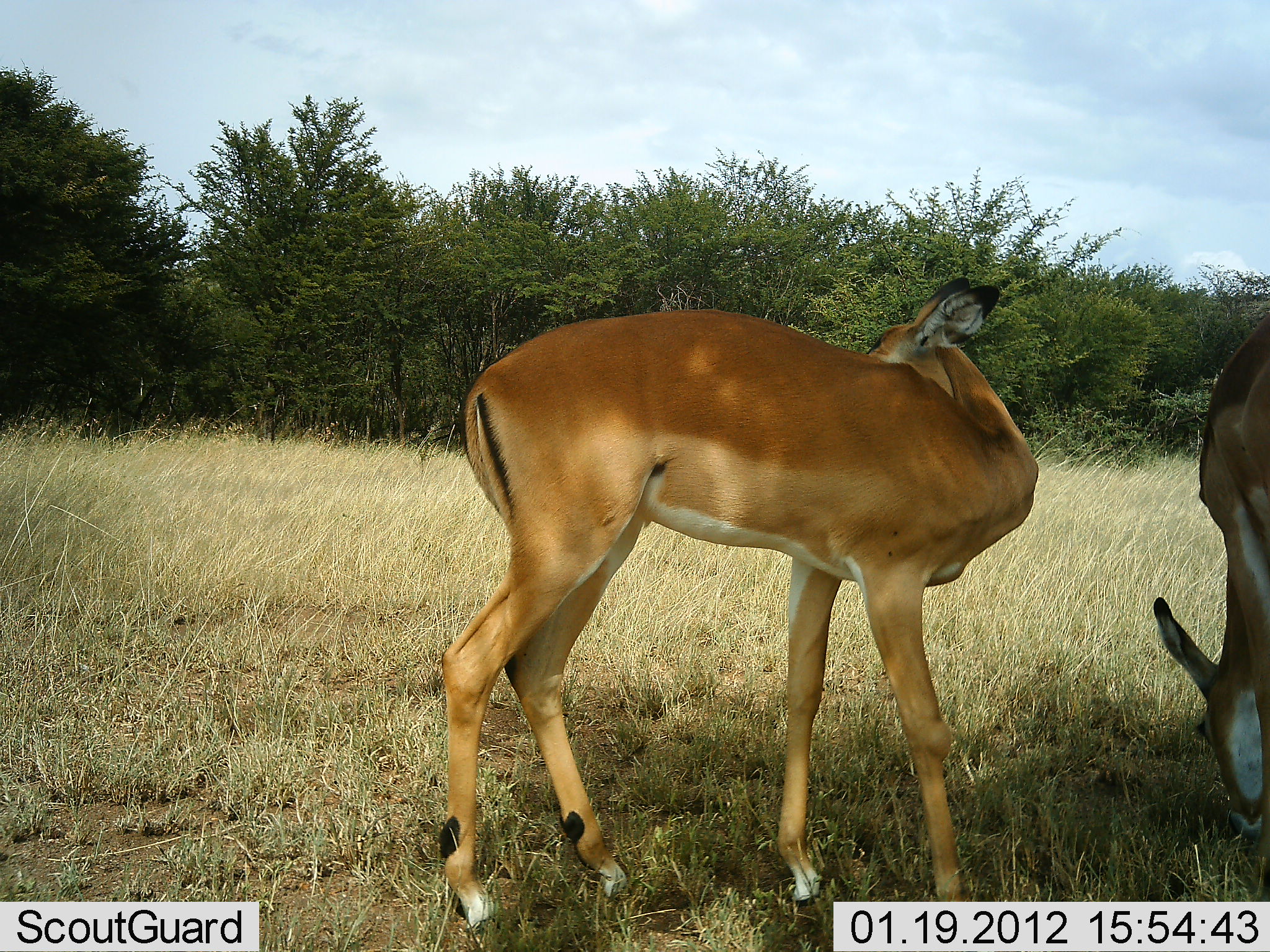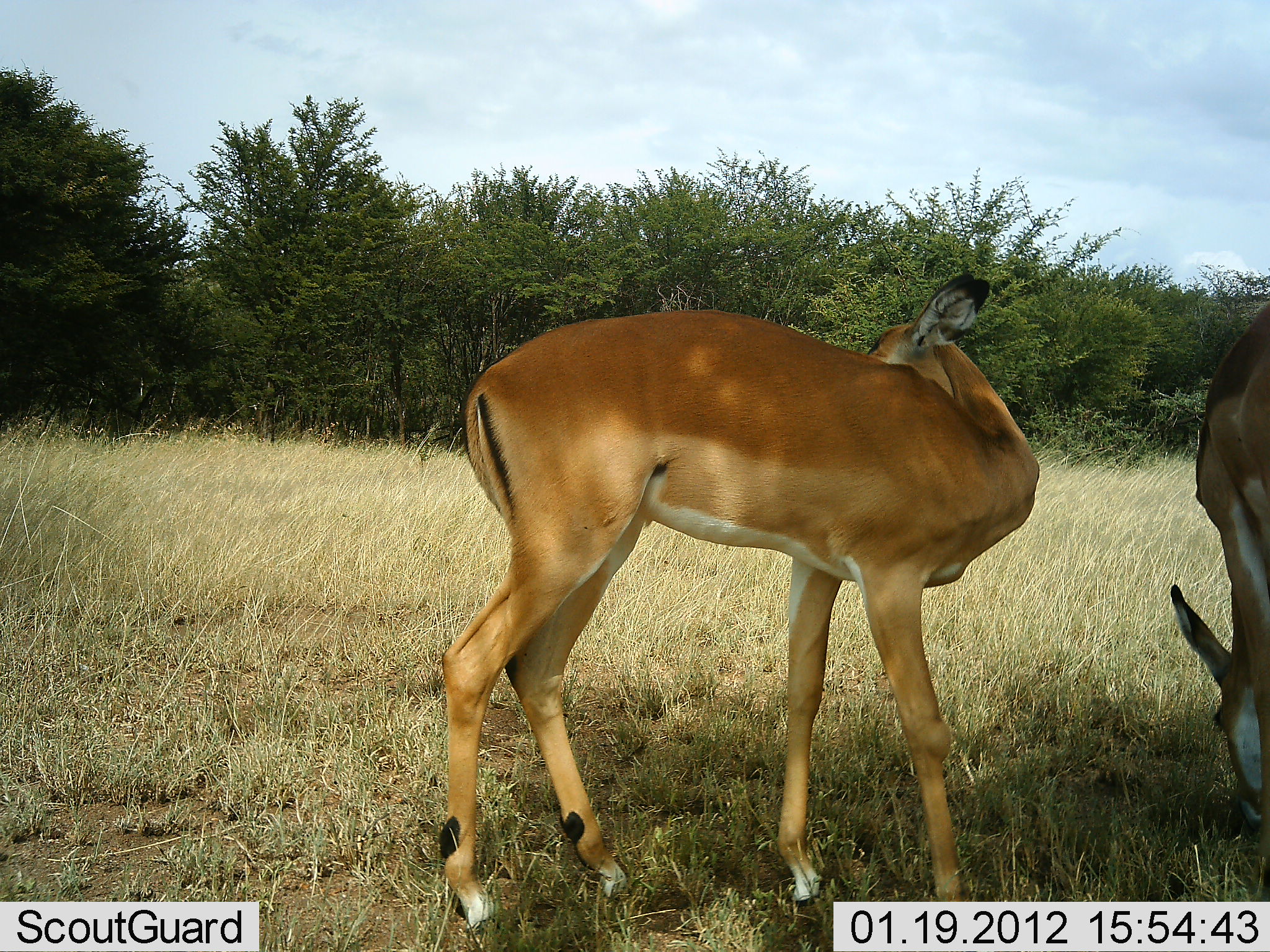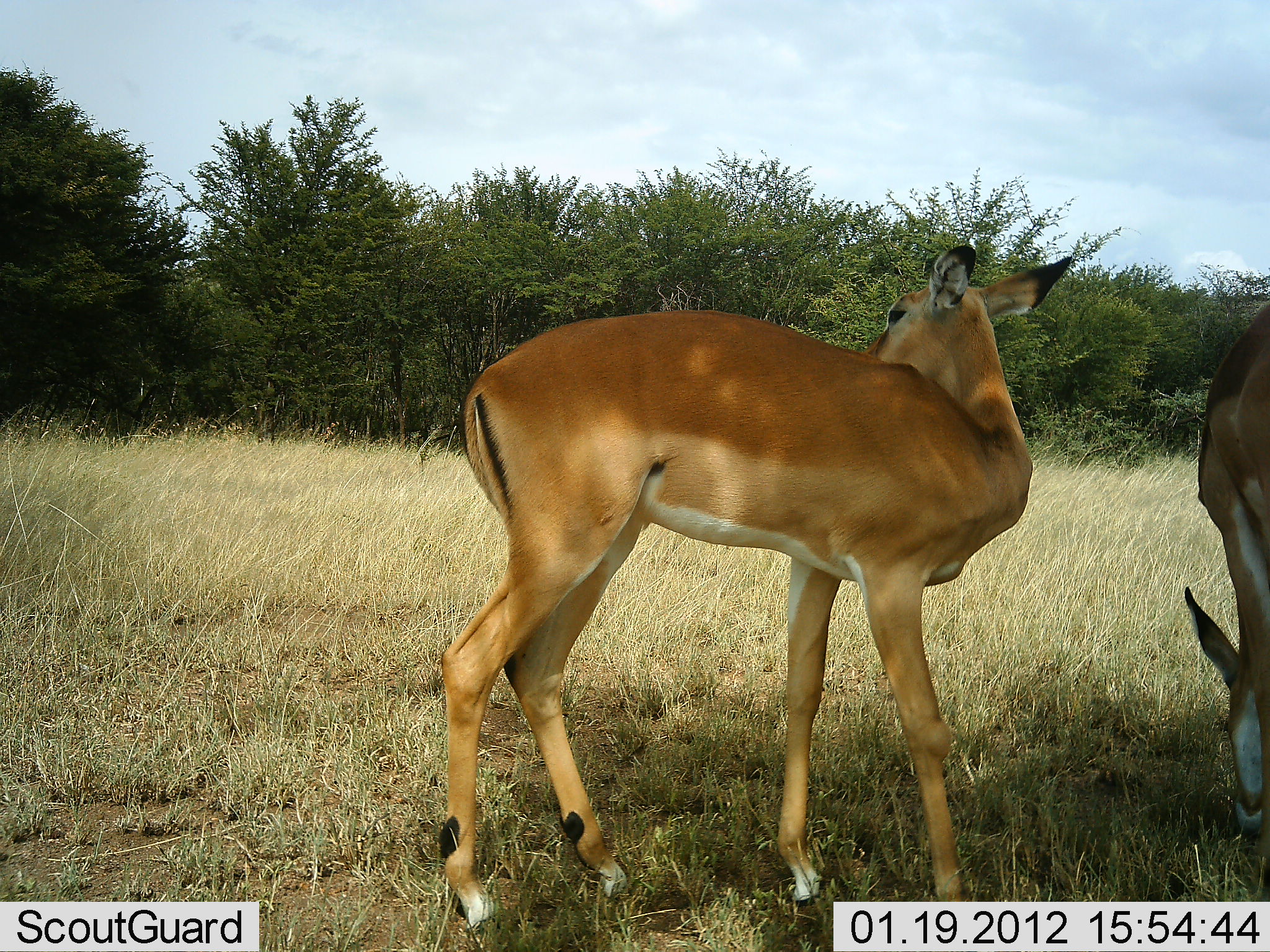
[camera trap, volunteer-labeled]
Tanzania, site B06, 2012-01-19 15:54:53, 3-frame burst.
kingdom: Animalia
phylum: Chordata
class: Mammalia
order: Artiodactyla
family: Bovidae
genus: Aepyceros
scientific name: Aepyceros melampus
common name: impala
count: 2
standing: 80%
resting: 0%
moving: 4%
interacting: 0%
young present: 4%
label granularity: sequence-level